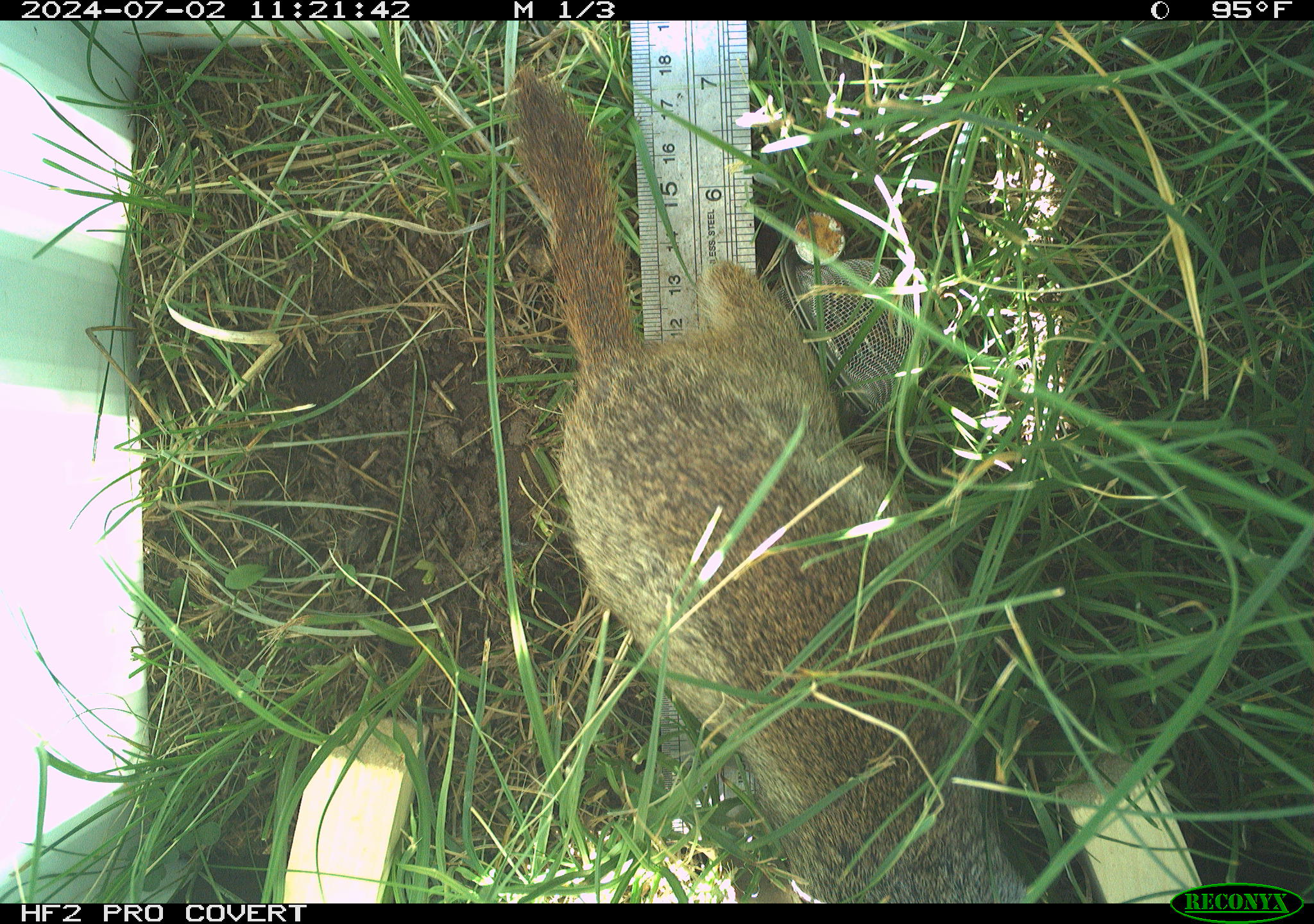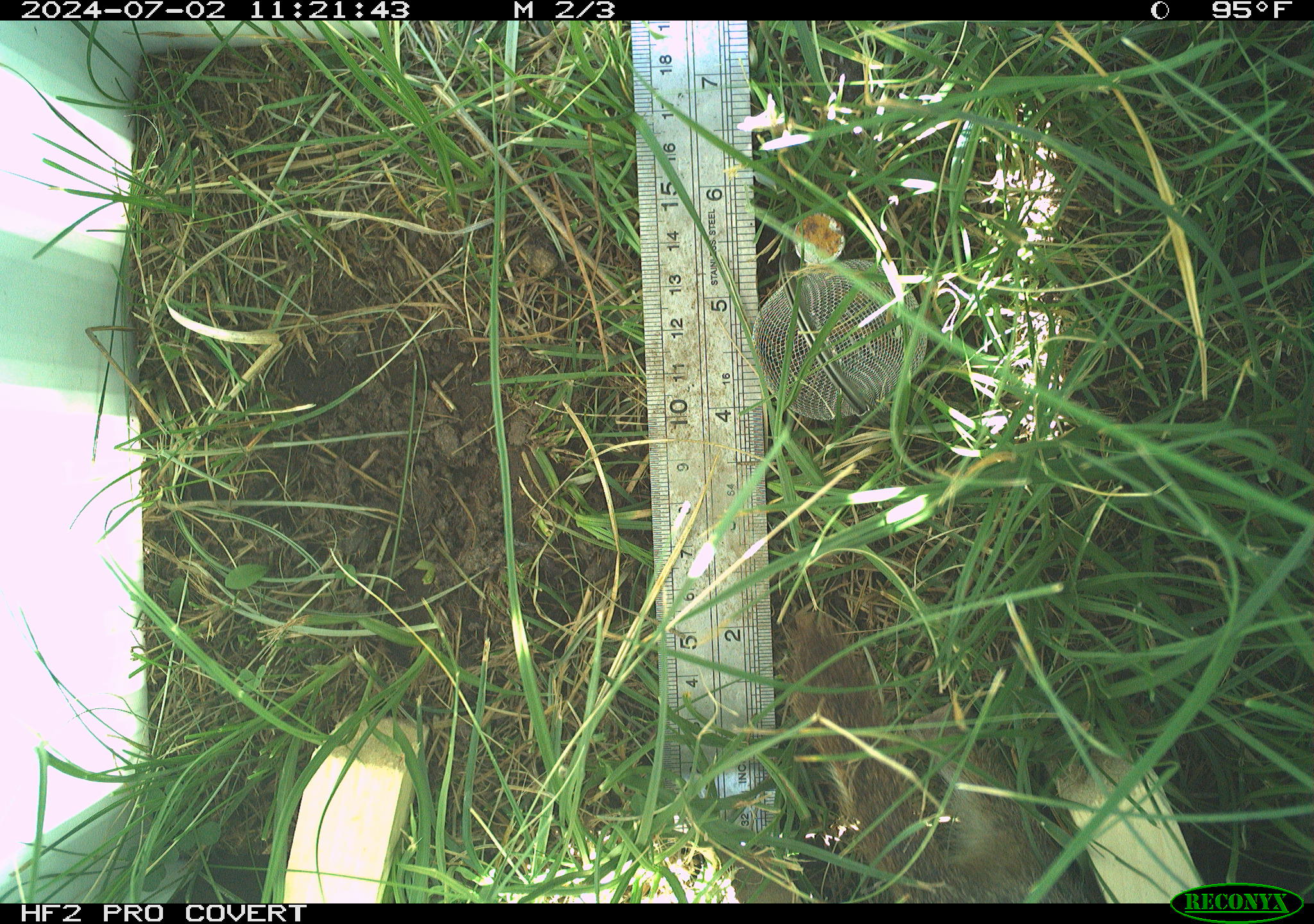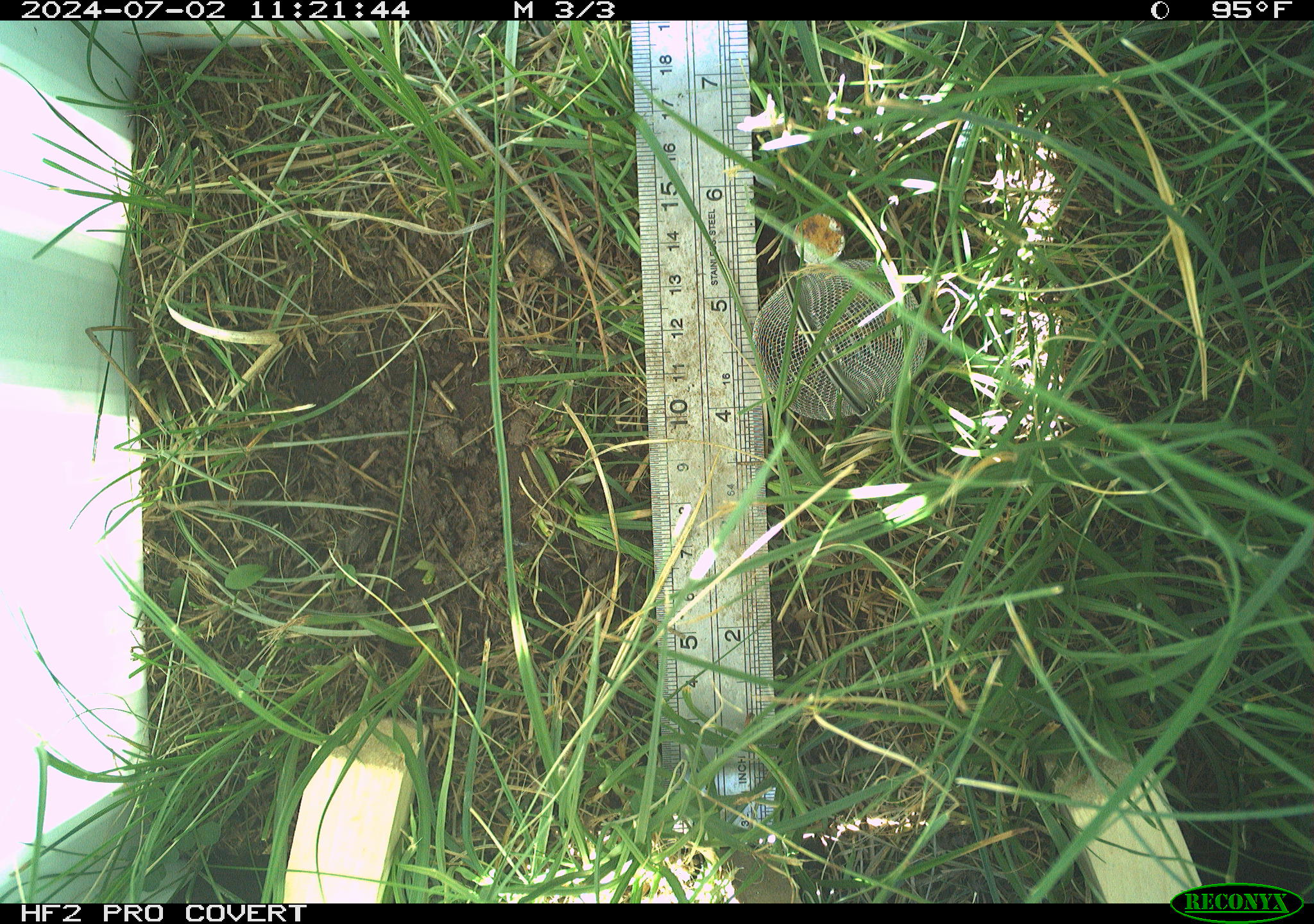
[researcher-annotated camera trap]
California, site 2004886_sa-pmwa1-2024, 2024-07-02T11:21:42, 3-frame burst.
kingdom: Animalia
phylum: Chordata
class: Mammalia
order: Rodentia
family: Sciuridae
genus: Urocitellus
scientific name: Urocitellus beldingi beldingi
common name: belding's ground squirrel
Belding's ground squirrel (Urocitellus beldingi beldingi).